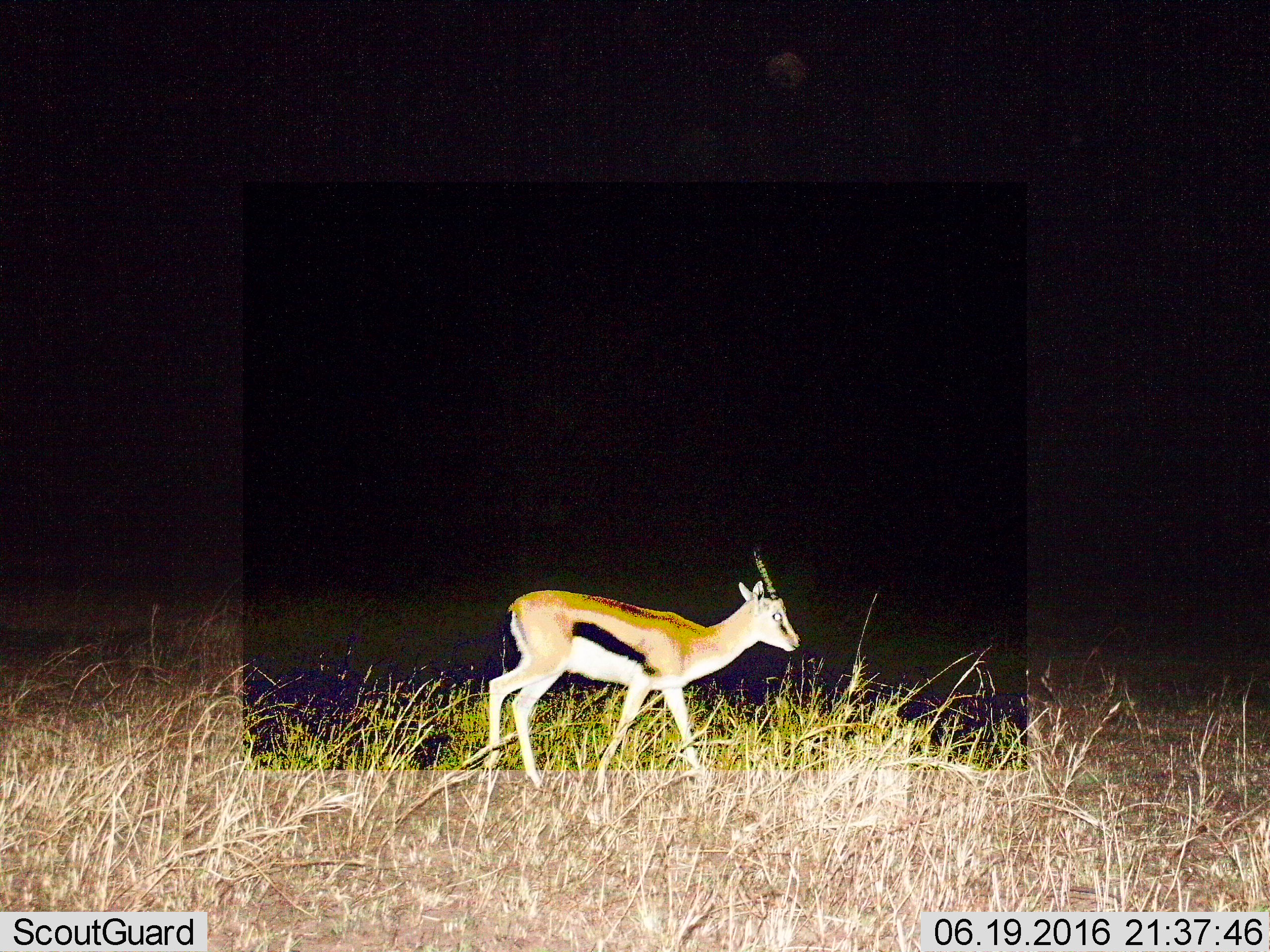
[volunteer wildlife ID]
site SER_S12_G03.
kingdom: Animalia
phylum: Chordata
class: Mammalia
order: Artiodactyla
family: Bovidae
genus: Eudorcas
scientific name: Eudorcas thomsonii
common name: thomson's gazelle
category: gazellethomsons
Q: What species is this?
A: Gazellethomsons (thomson's gazelle) (Eudorcas thomsonii).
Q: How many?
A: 1.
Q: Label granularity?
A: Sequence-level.